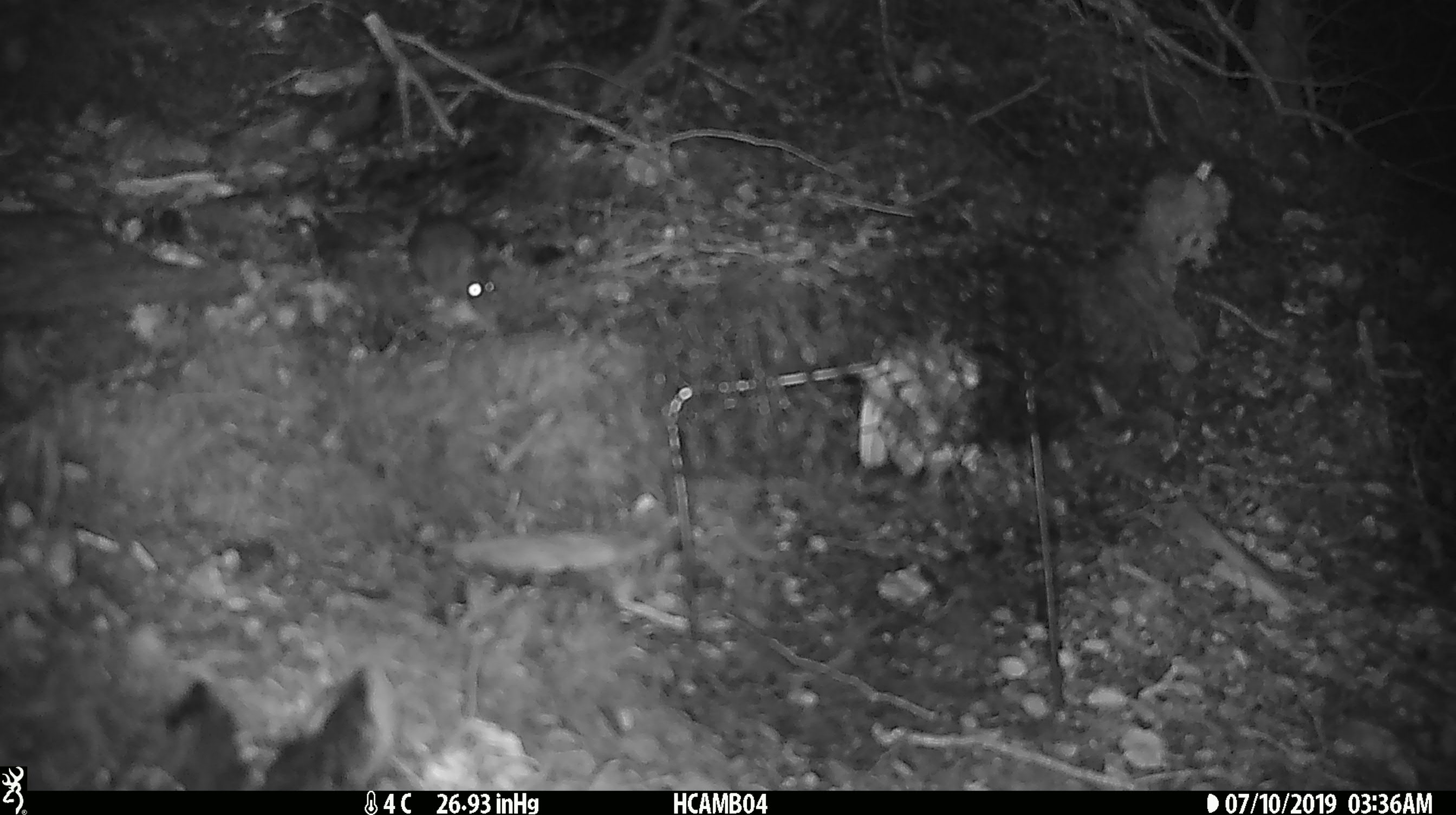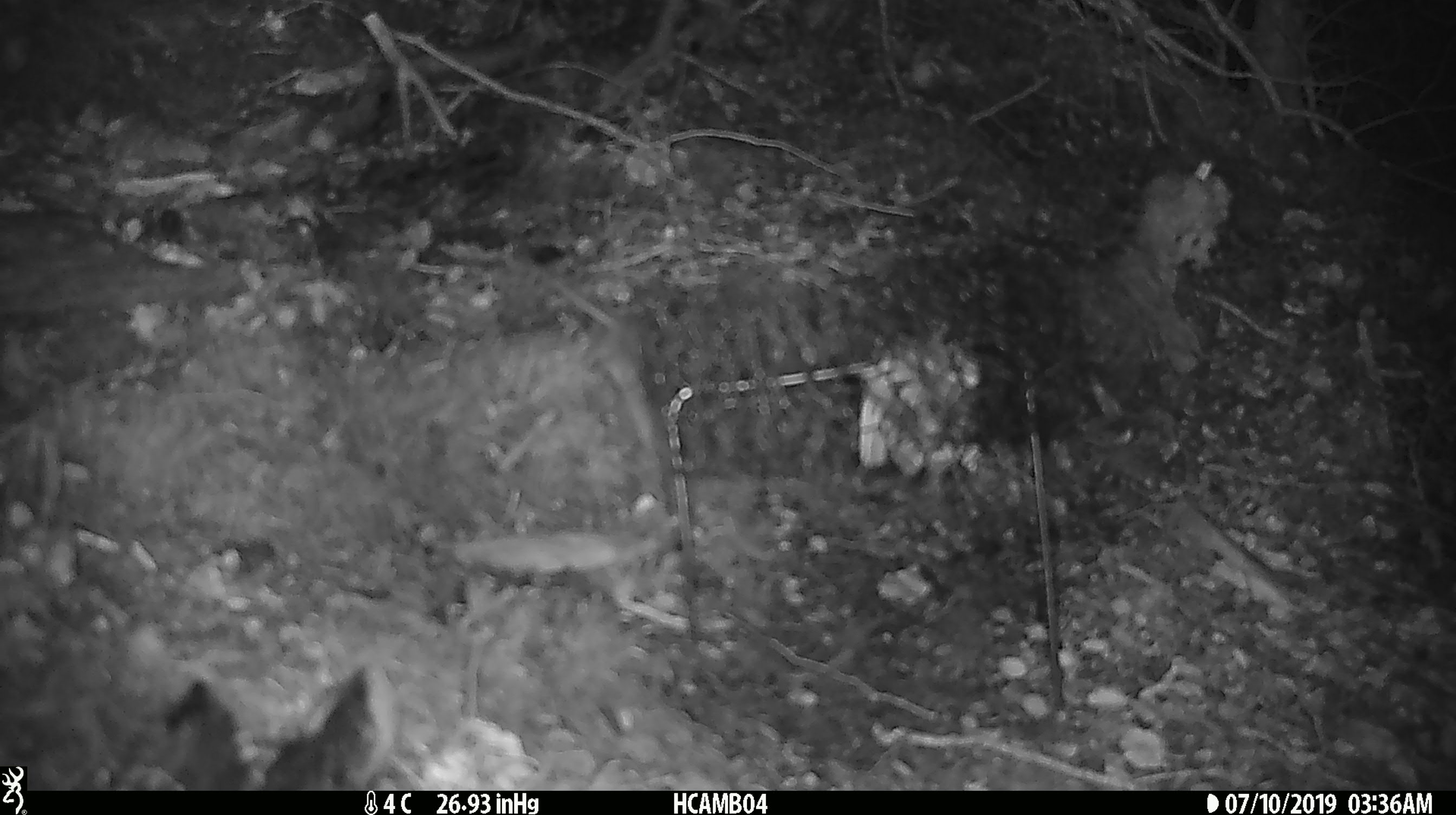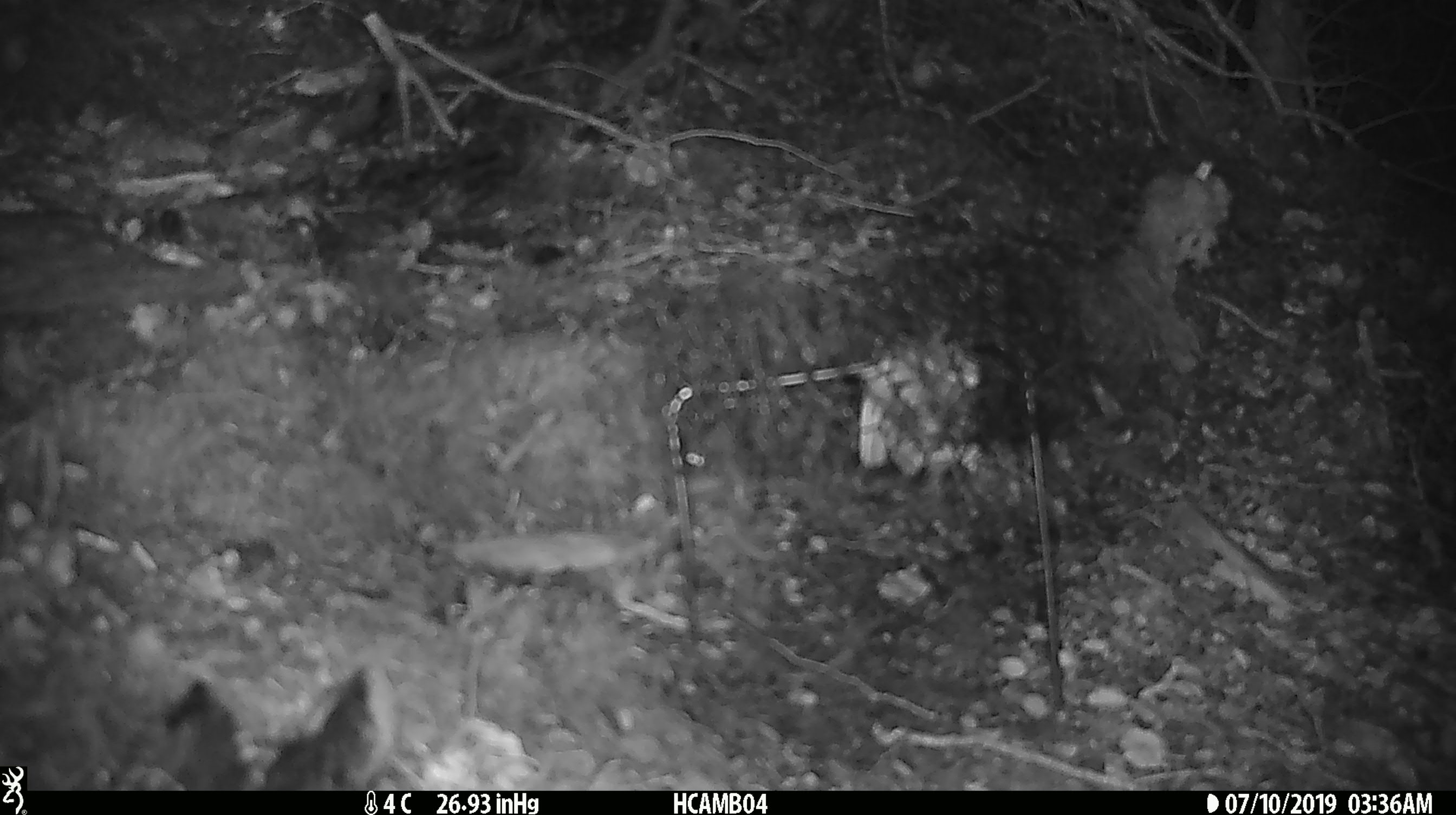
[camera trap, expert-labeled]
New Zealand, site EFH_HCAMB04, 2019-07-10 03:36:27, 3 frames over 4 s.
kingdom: Animalia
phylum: Chordata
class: Mammalia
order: Rodentia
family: Muridae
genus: Mus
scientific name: Mus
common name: mouse